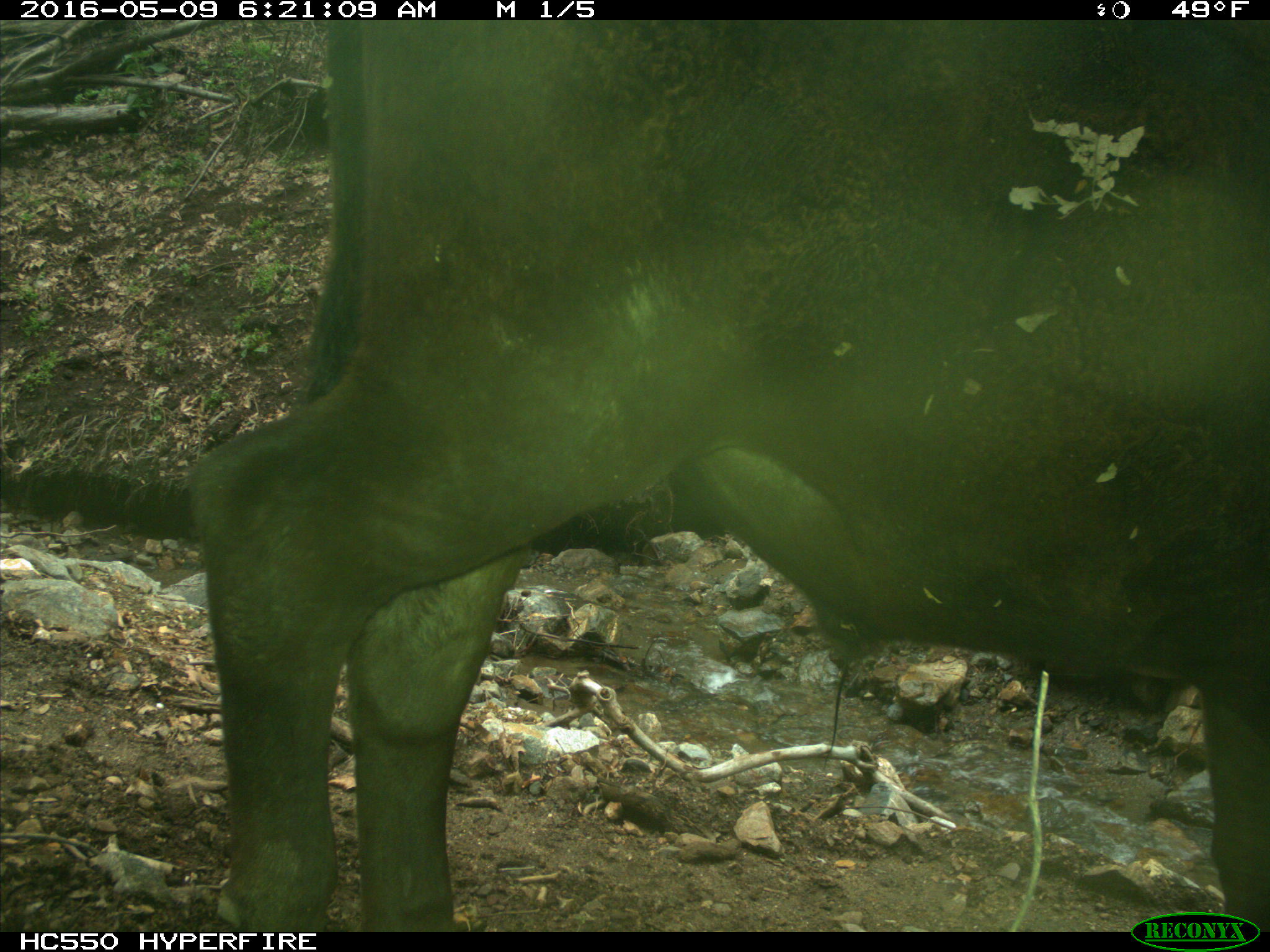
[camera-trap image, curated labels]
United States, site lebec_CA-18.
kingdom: Animalia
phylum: Chordata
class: Mammalia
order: Artiodactyla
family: Bovidae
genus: Bos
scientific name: Bos taurus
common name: domestic cow